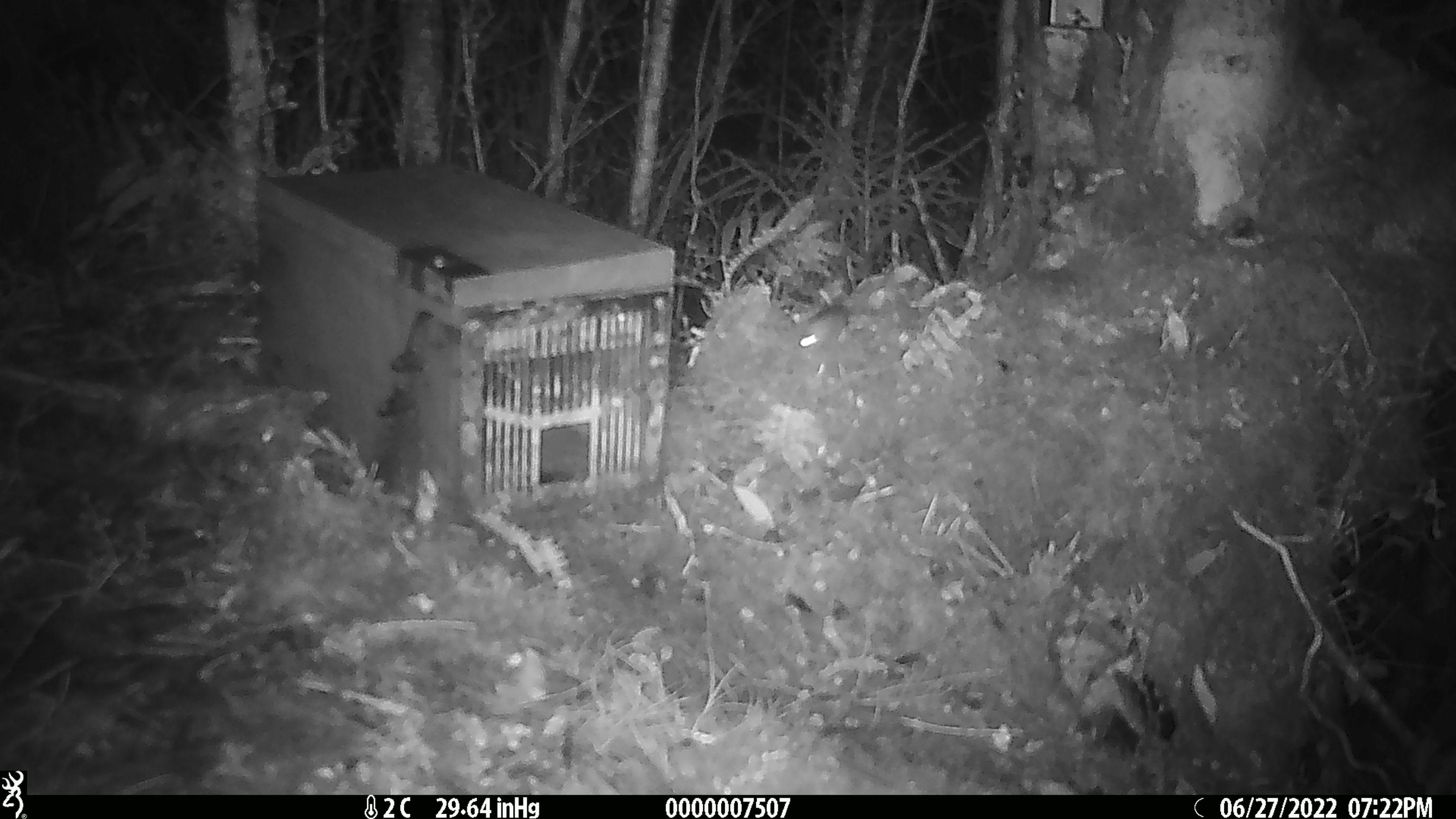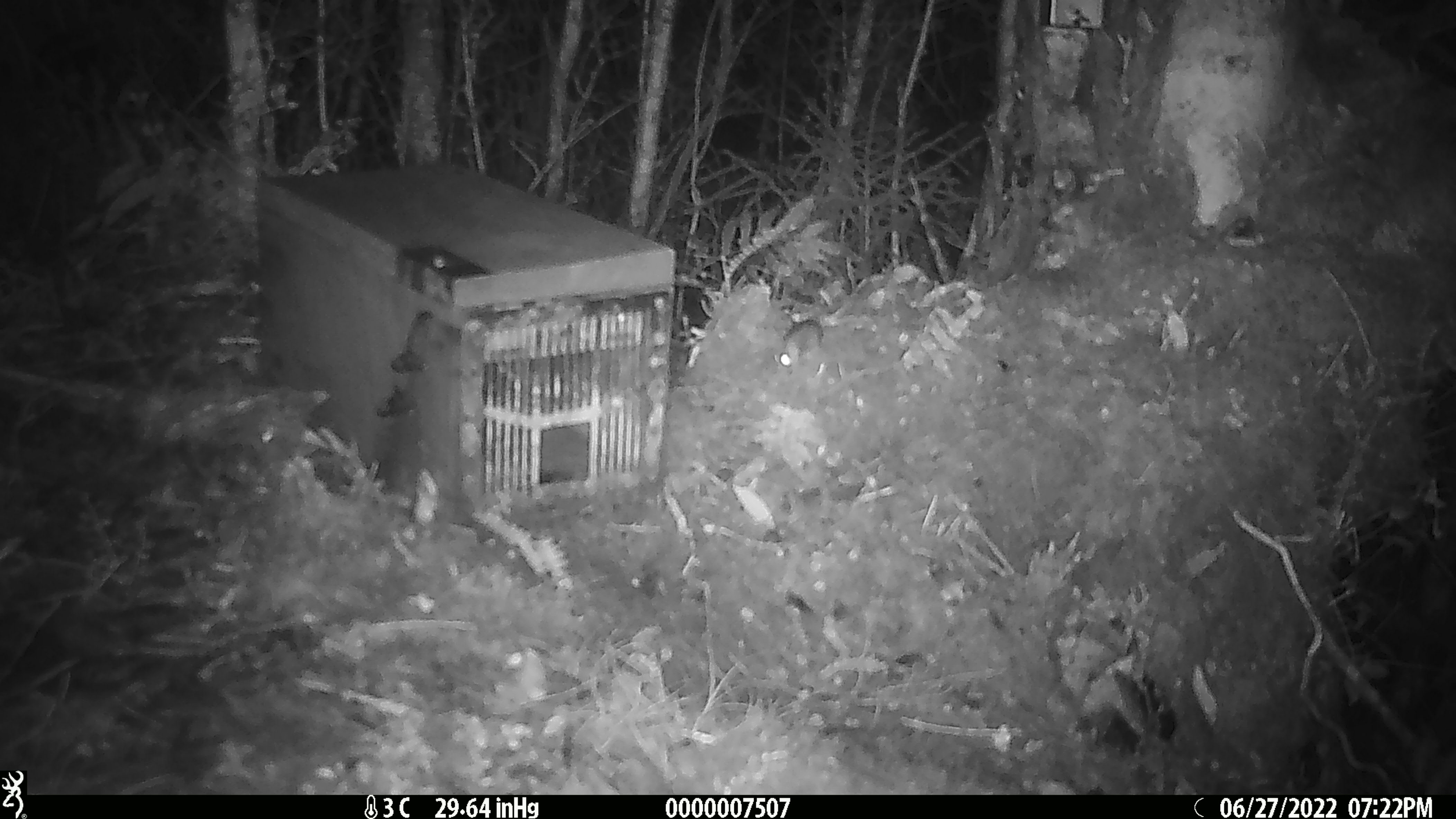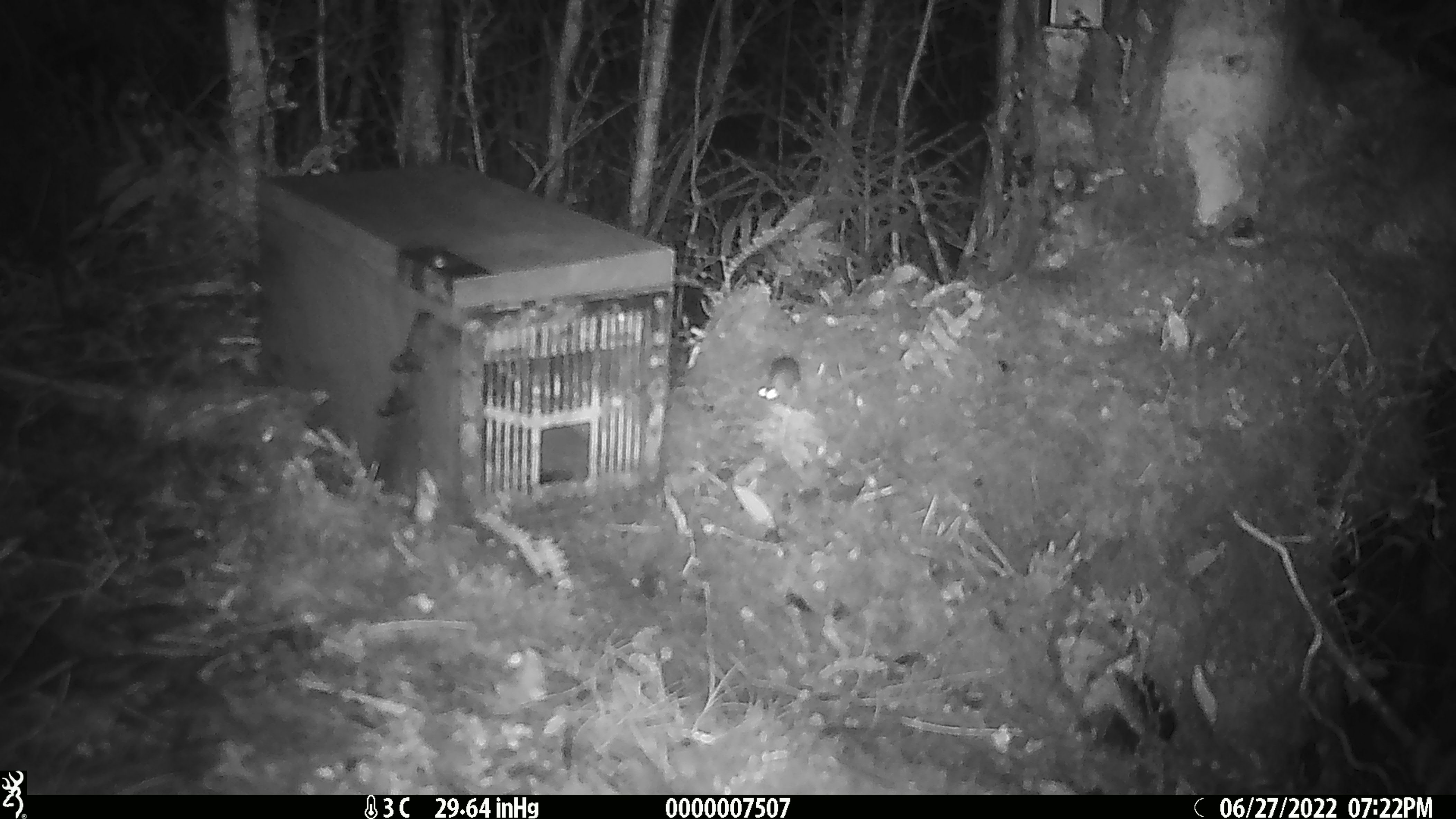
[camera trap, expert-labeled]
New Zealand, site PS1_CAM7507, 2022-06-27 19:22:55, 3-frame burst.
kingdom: Animalia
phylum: Chordata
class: Mammalia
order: Rodentia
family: Muridae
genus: Mus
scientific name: Mus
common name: mouse